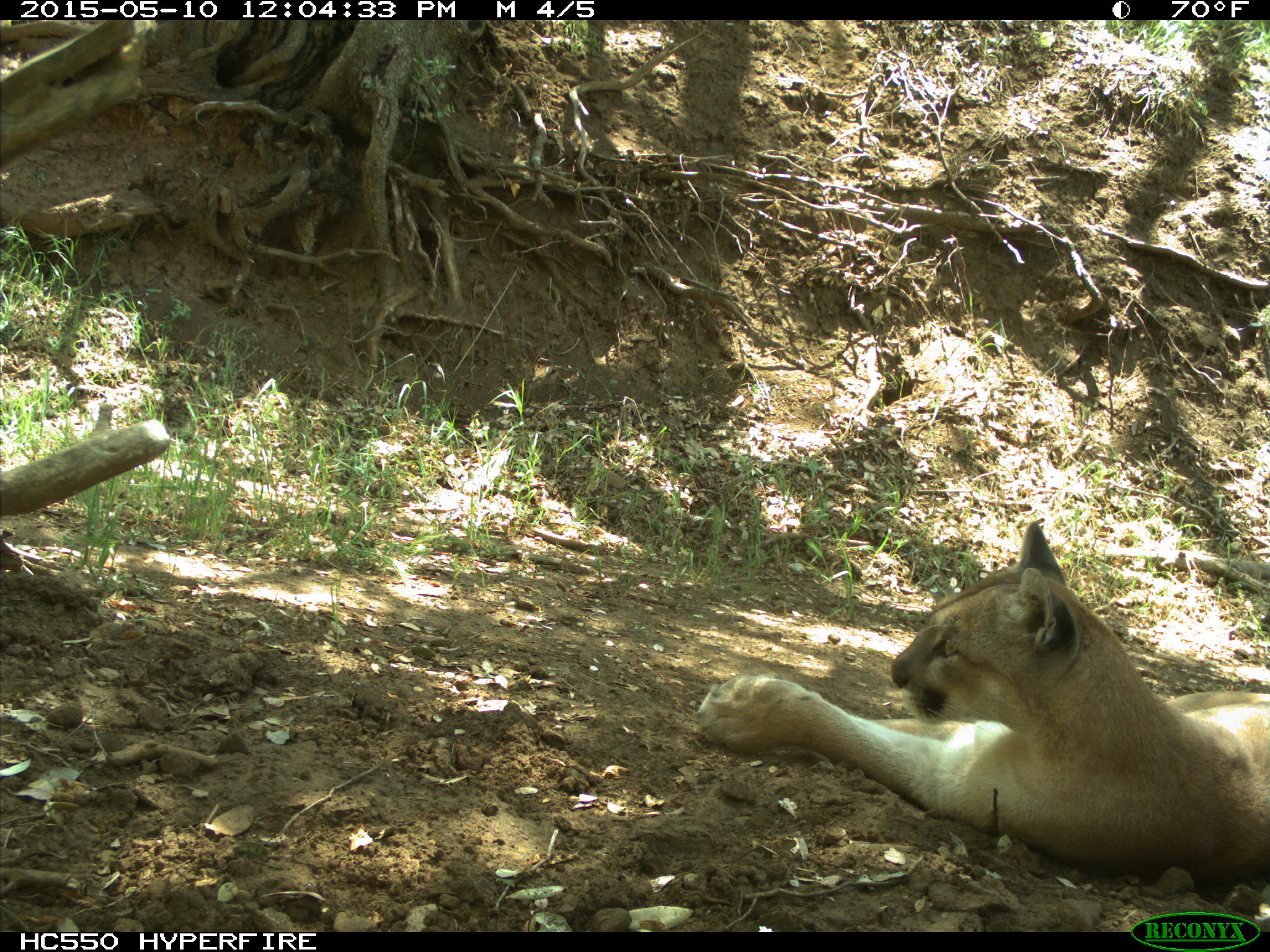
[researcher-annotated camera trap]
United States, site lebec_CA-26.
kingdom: Animalia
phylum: Chordata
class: Mammalia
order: Carnivora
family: Felidae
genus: Puma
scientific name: Puma concolor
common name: mountain lion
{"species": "Puma concolor (mountain lion)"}